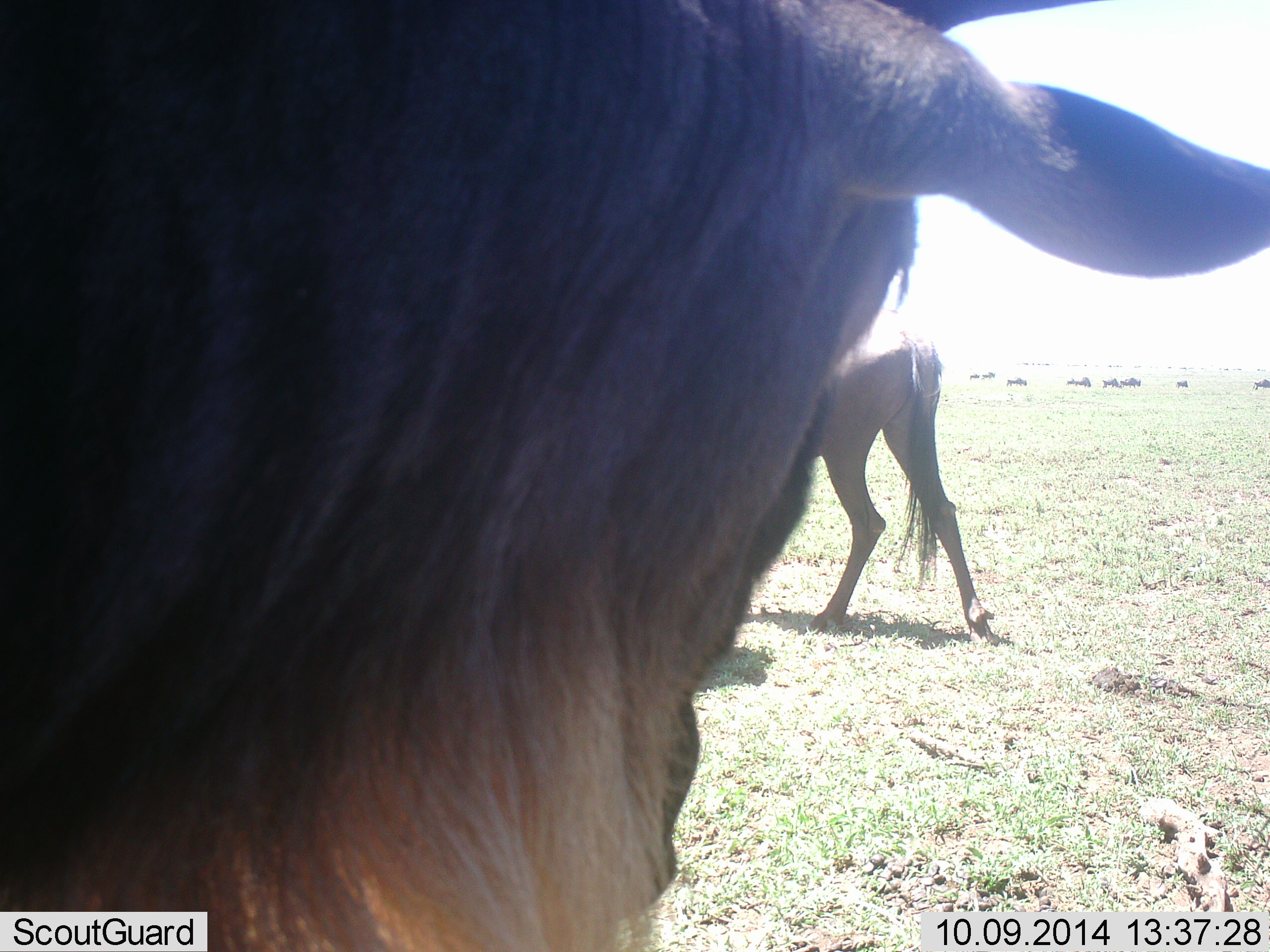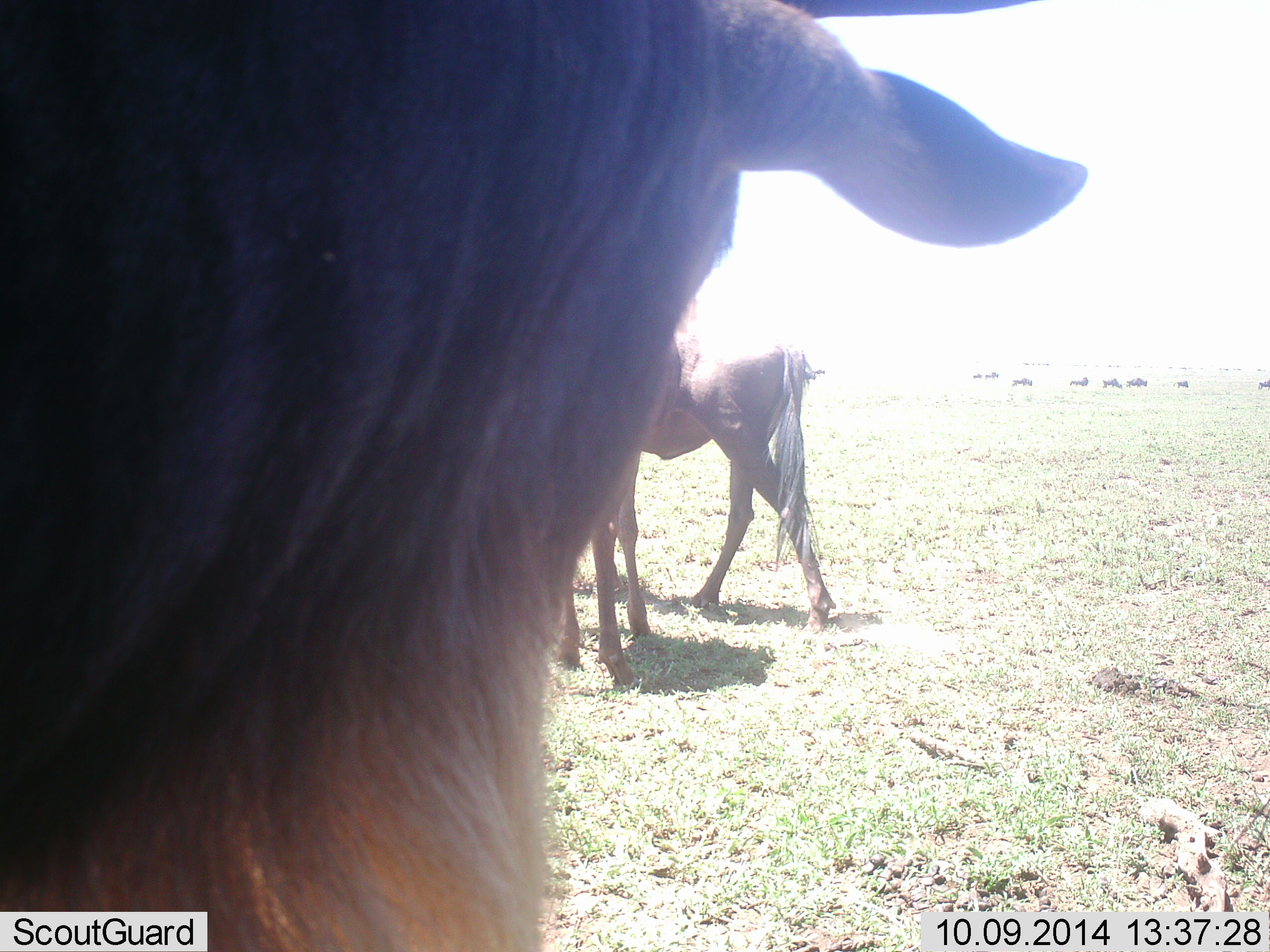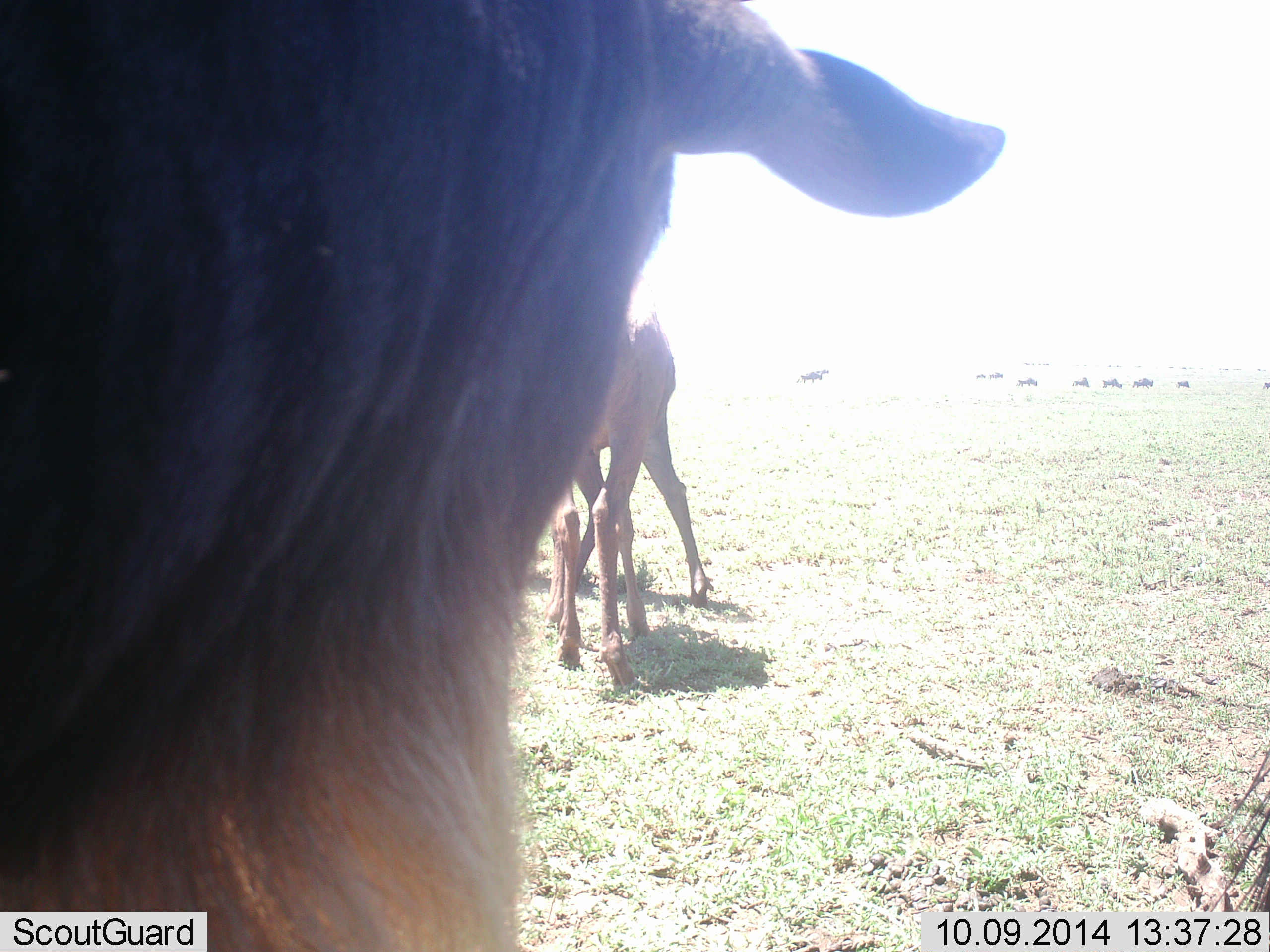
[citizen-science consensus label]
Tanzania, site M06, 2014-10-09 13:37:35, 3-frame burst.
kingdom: Animalia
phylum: Chordata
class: Mammalia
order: Artiodactyla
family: Bovidae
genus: Connochaetes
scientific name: Connochaetes taurinus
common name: blue wildebeest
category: wildebeest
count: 11-50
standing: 90%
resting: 10%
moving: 60%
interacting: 0%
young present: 0%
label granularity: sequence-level